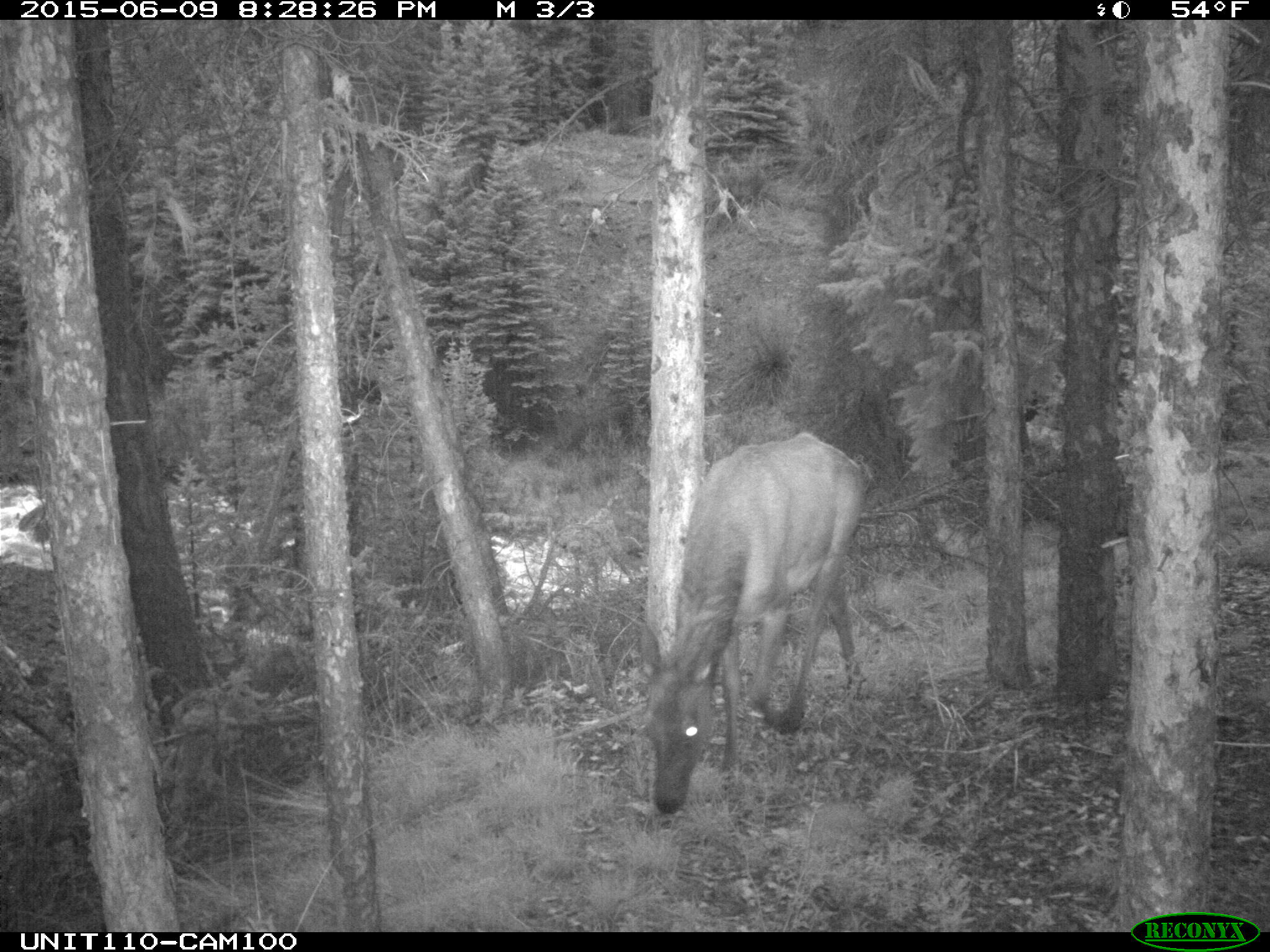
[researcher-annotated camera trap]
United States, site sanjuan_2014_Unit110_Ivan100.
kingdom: Animalia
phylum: Chordata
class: Mammalia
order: Artiodactyla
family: Cervidae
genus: Cervus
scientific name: Cervus elaphus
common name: red deer